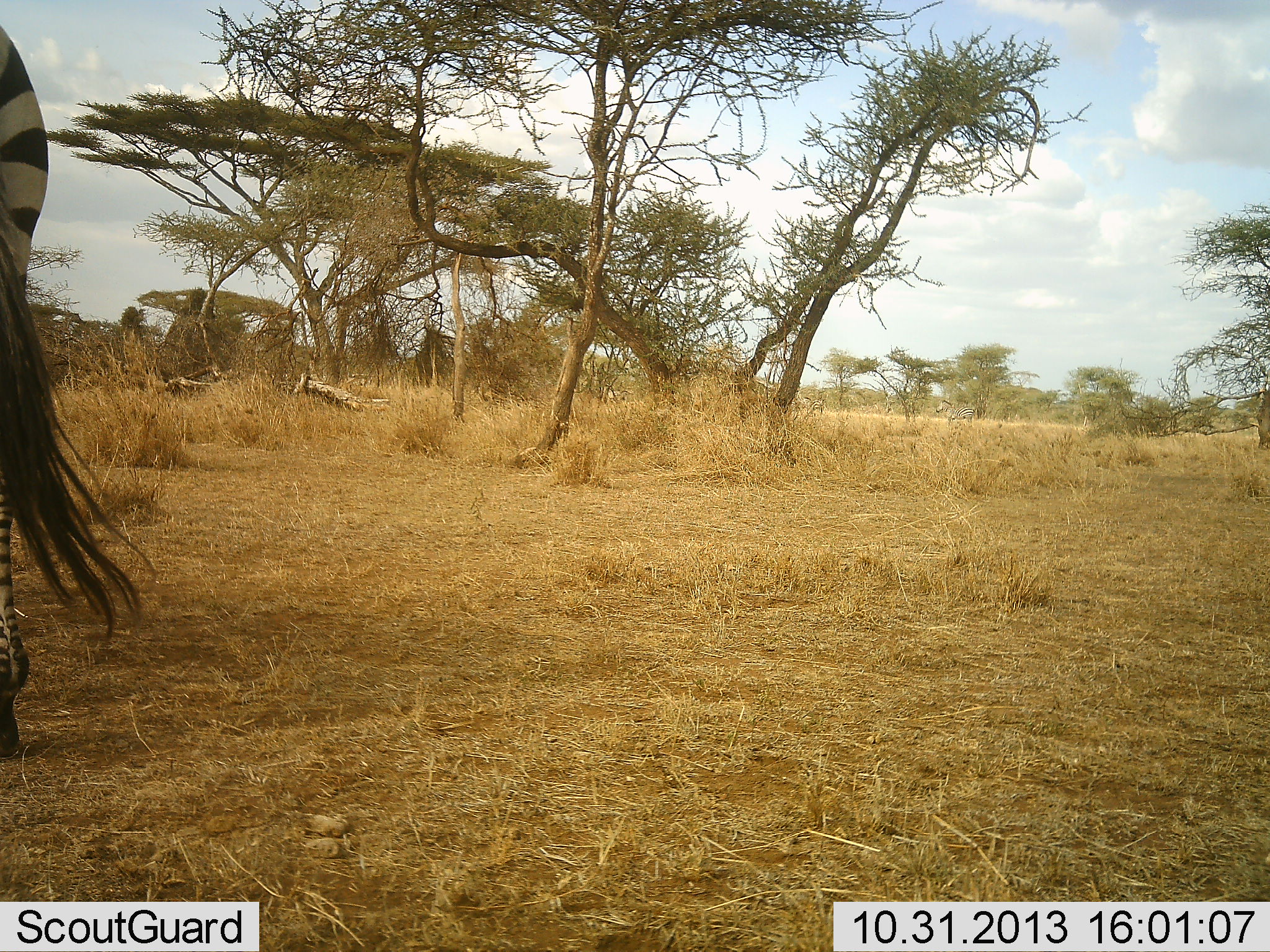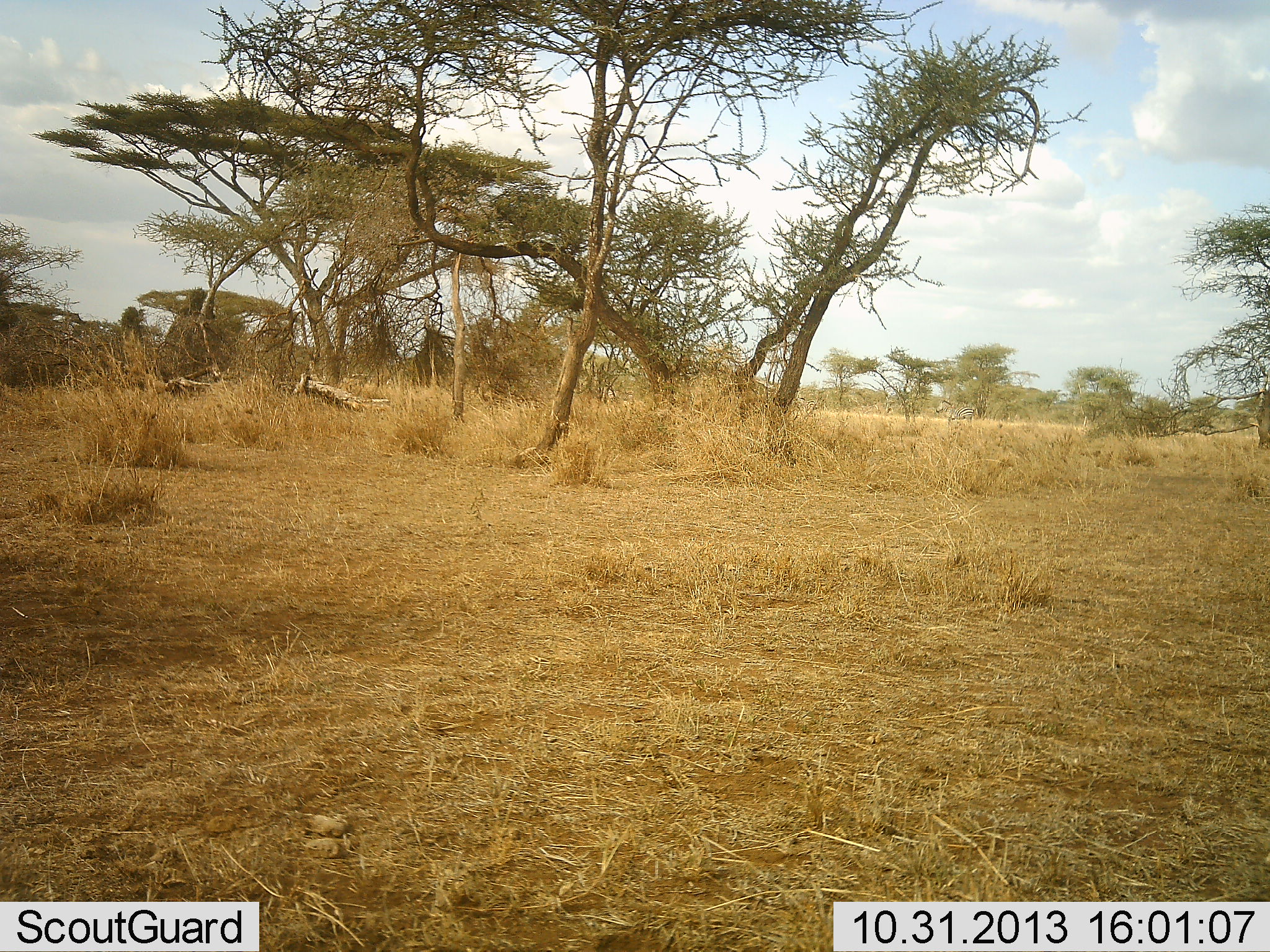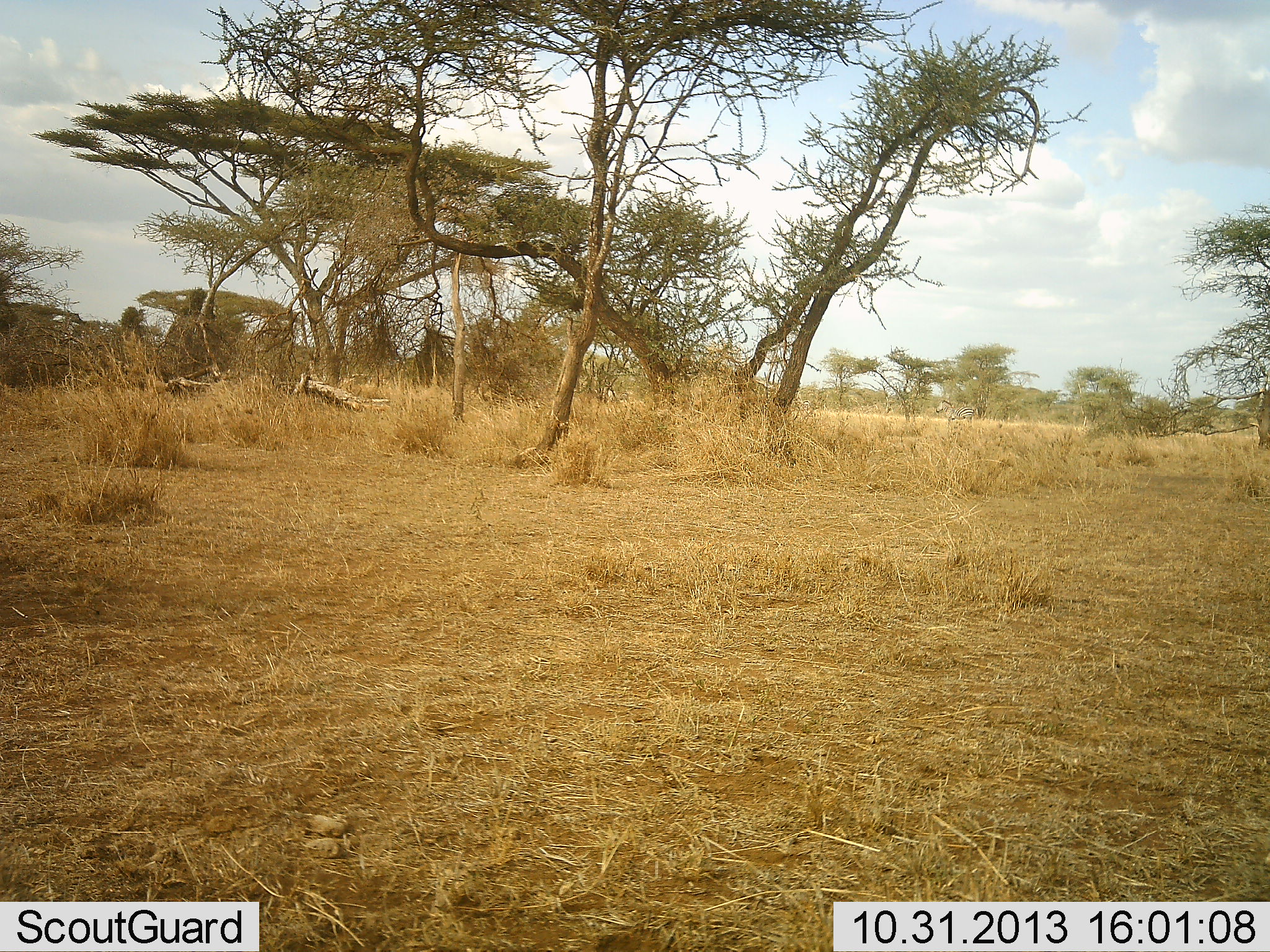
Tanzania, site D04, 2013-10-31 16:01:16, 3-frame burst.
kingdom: Animalia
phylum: Chordata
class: Mammalia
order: Perissodactyla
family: Equidae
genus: Equus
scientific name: Equus quagga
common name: plains zebra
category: zebra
Zebra (plains zebra) (Equus quagga), count 1. Behavior (volunteer vote fractions): standing 0%, resting 0%, moving 100%, interacting 0%. Young present (vote fraction): 0%. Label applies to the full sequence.